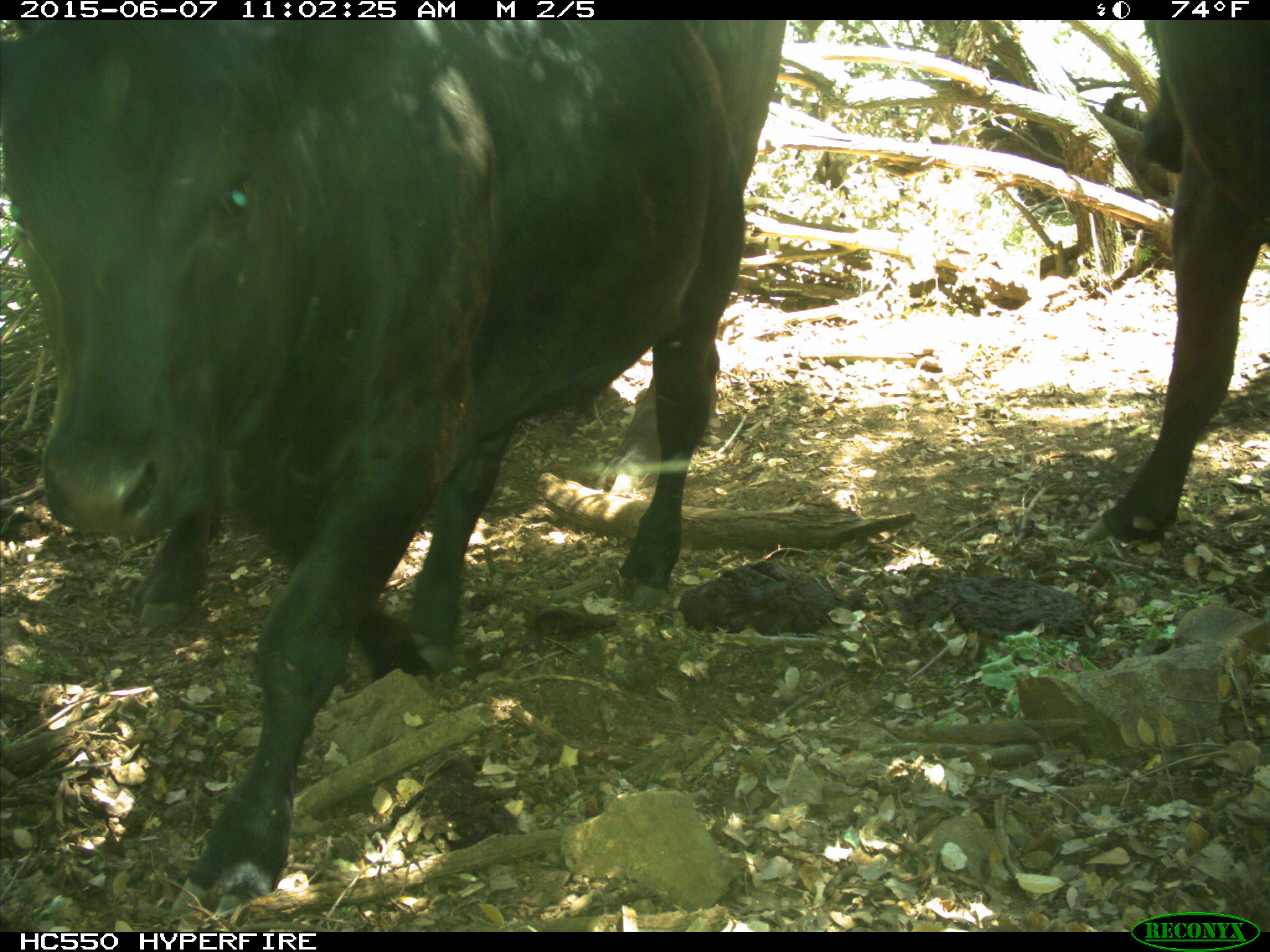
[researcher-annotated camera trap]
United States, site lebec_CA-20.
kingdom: Animalia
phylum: Chordata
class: Mammalia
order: Artiodactyla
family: Bovidae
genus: Bos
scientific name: Bos taurus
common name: domestic cow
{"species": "Bos taurus (domestic cow)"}